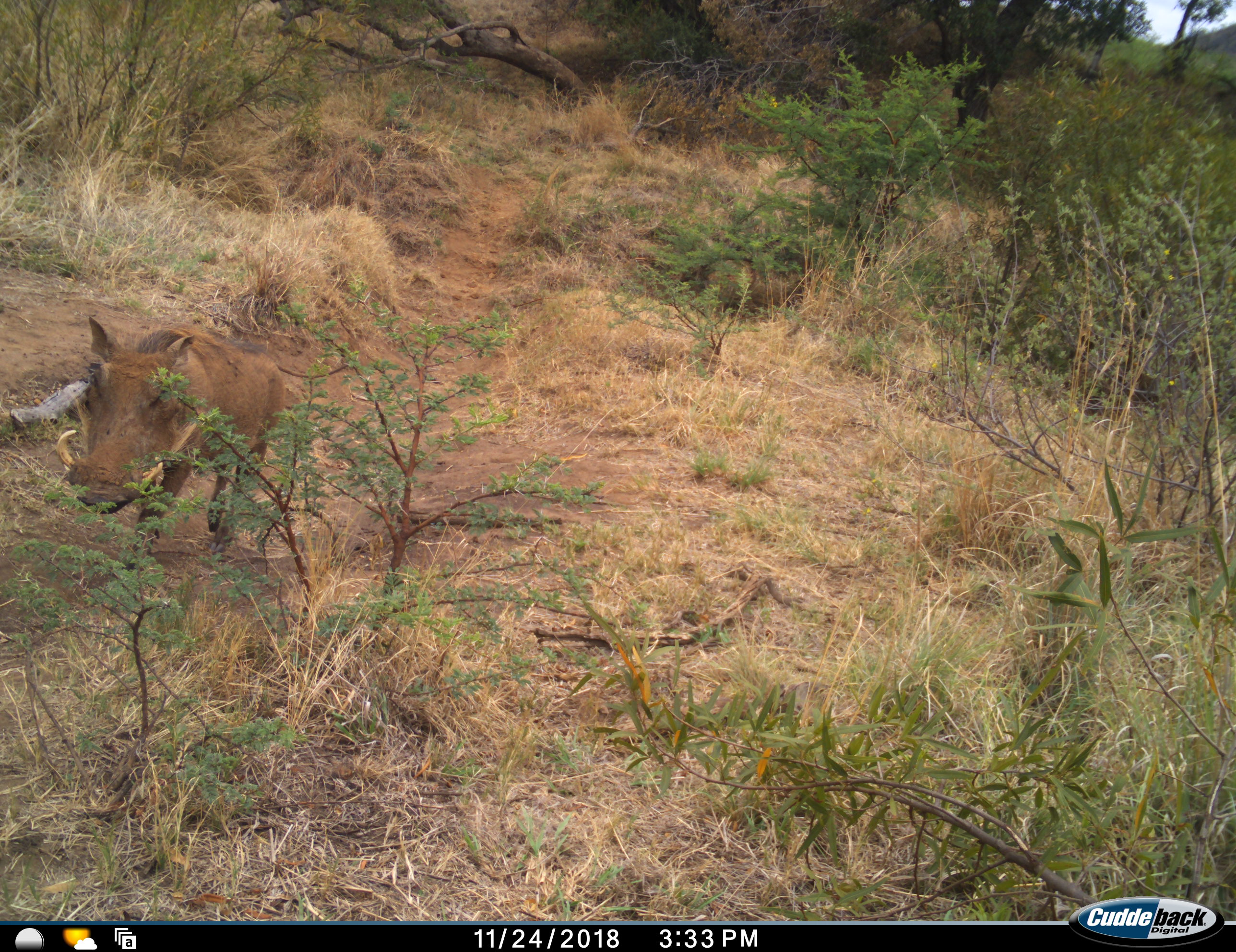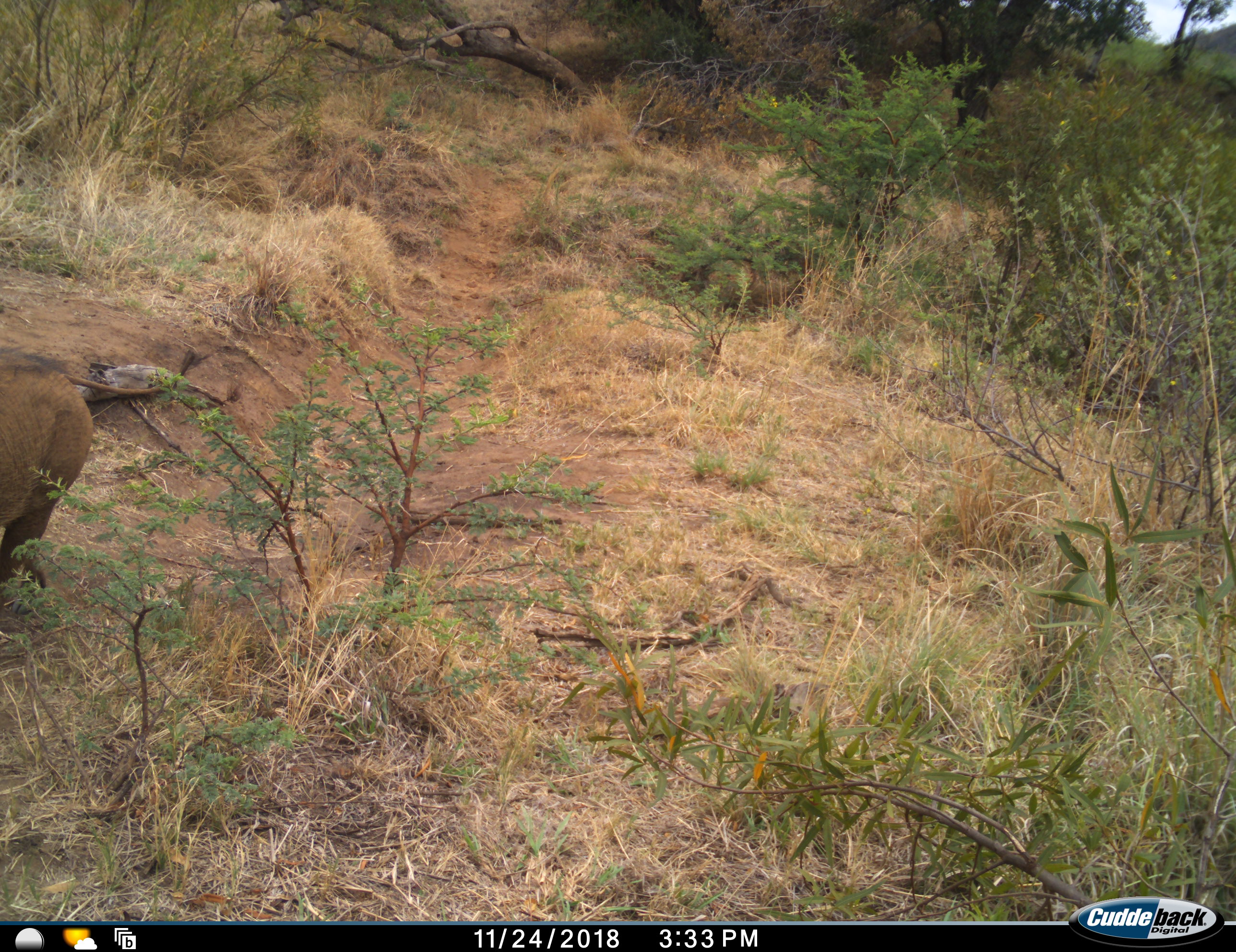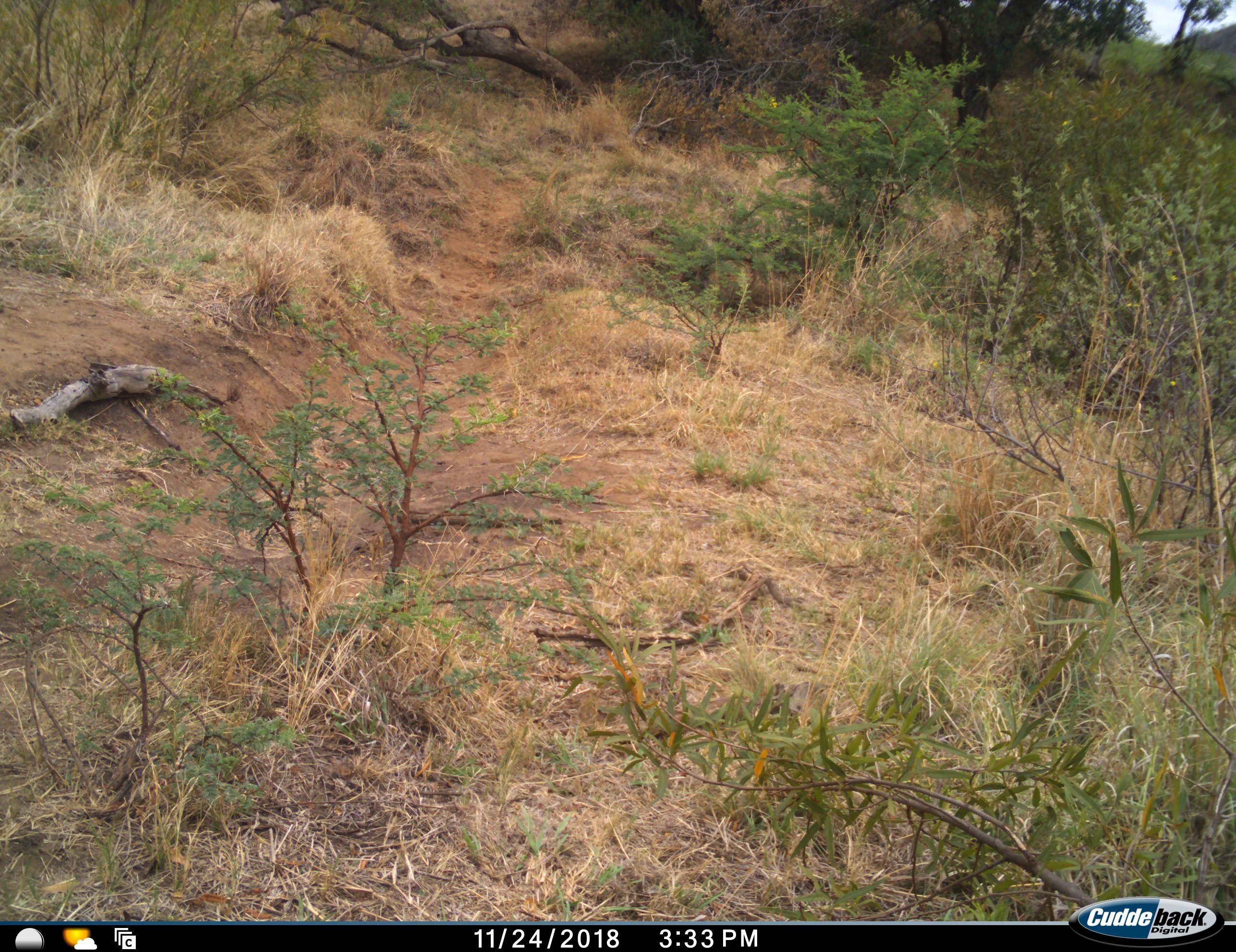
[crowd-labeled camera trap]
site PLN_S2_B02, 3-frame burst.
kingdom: Animalia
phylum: Chordata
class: Mammalia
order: Artiodactyla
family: Suidae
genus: Phacochoerus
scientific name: Phacochoerus africanus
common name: warthog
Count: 1.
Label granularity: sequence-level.